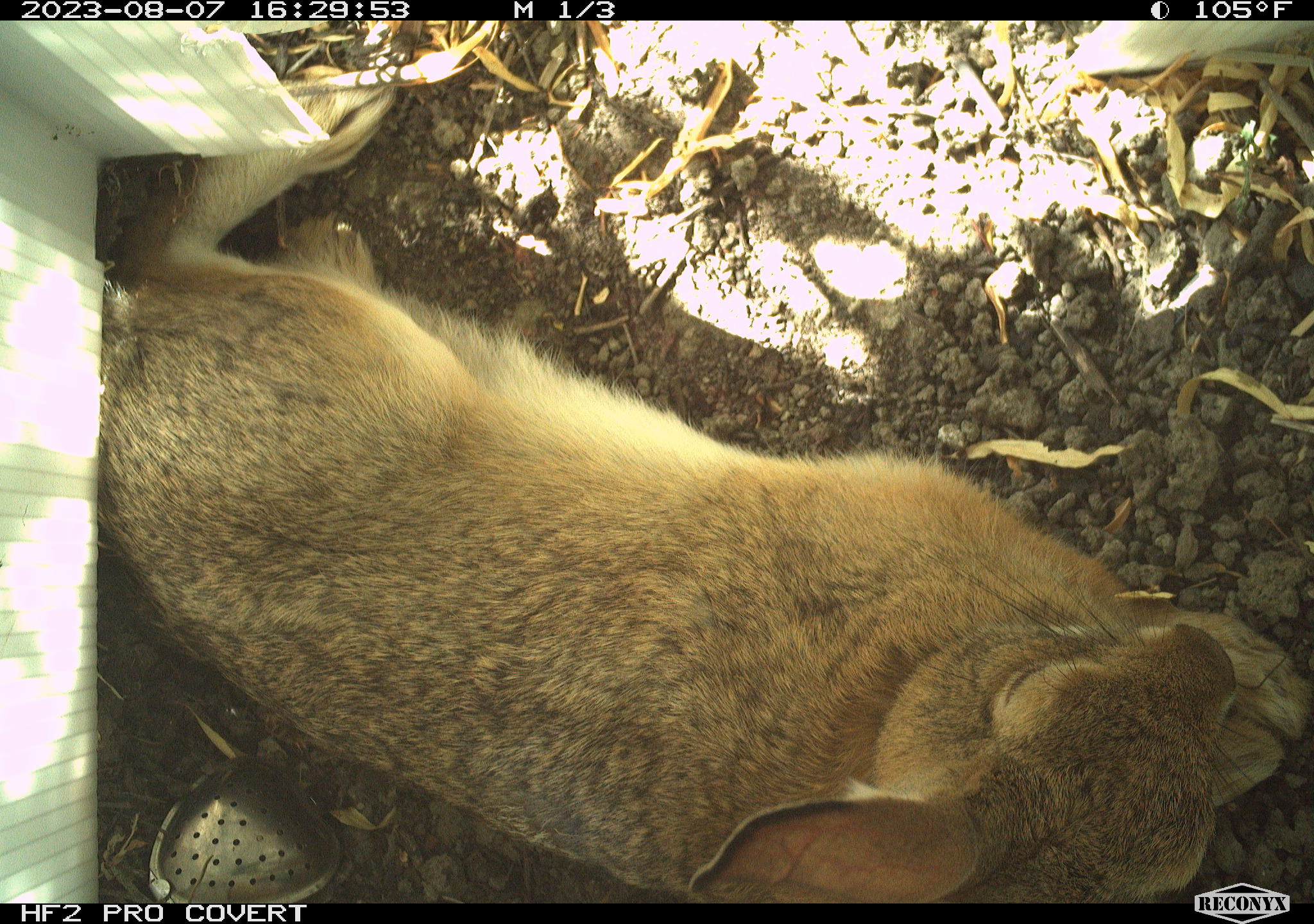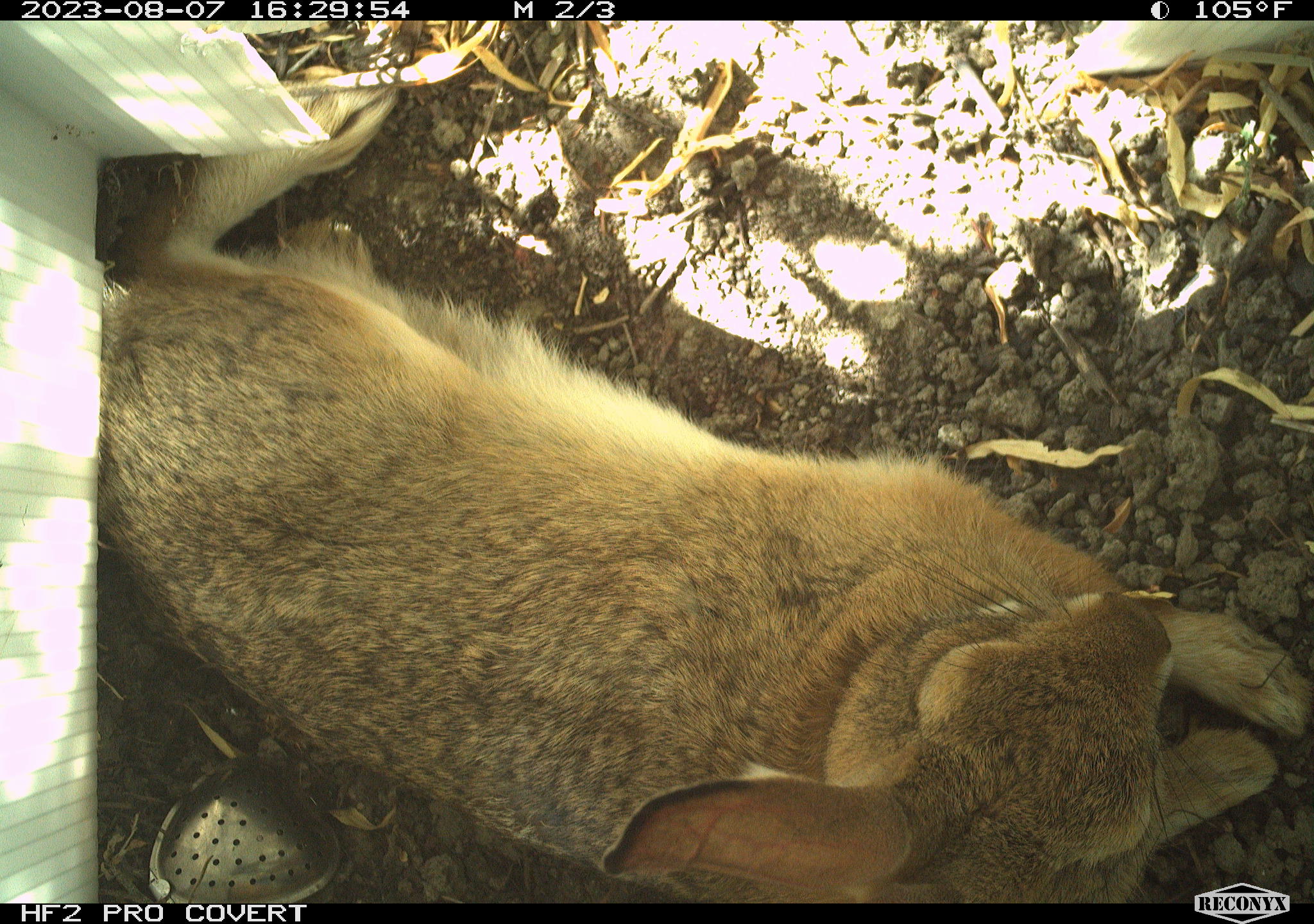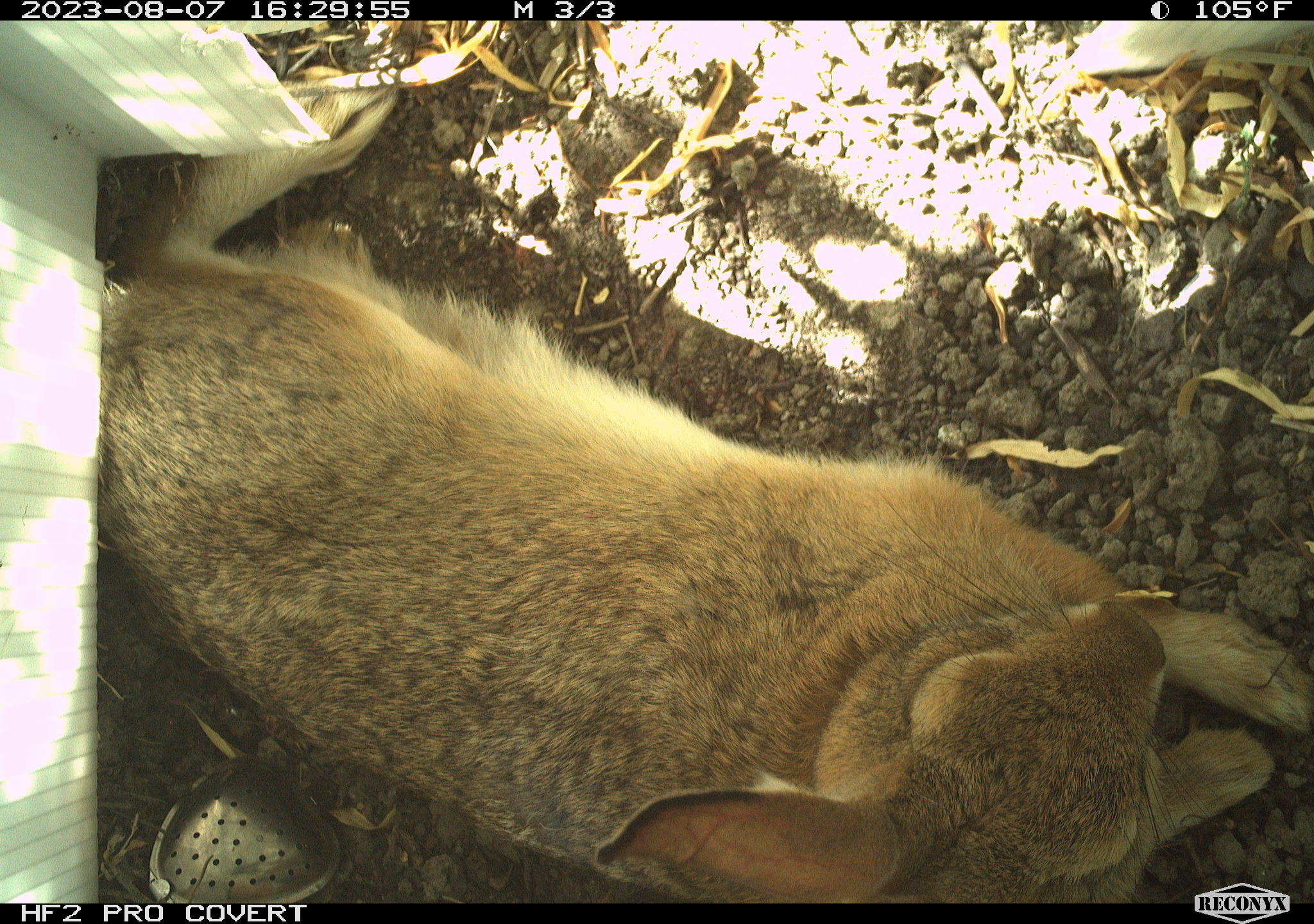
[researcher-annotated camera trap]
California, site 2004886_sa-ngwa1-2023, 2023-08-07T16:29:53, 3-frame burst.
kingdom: Animalia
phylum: Chordata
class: Mammalia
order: Lagomorpha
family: Leporidae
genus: Sylvilagus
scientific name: Sylvilagus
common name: cottontail rabbits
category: sylvilagus species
Sylvilagus species (cottontail rabbits) (Sylvilagus).